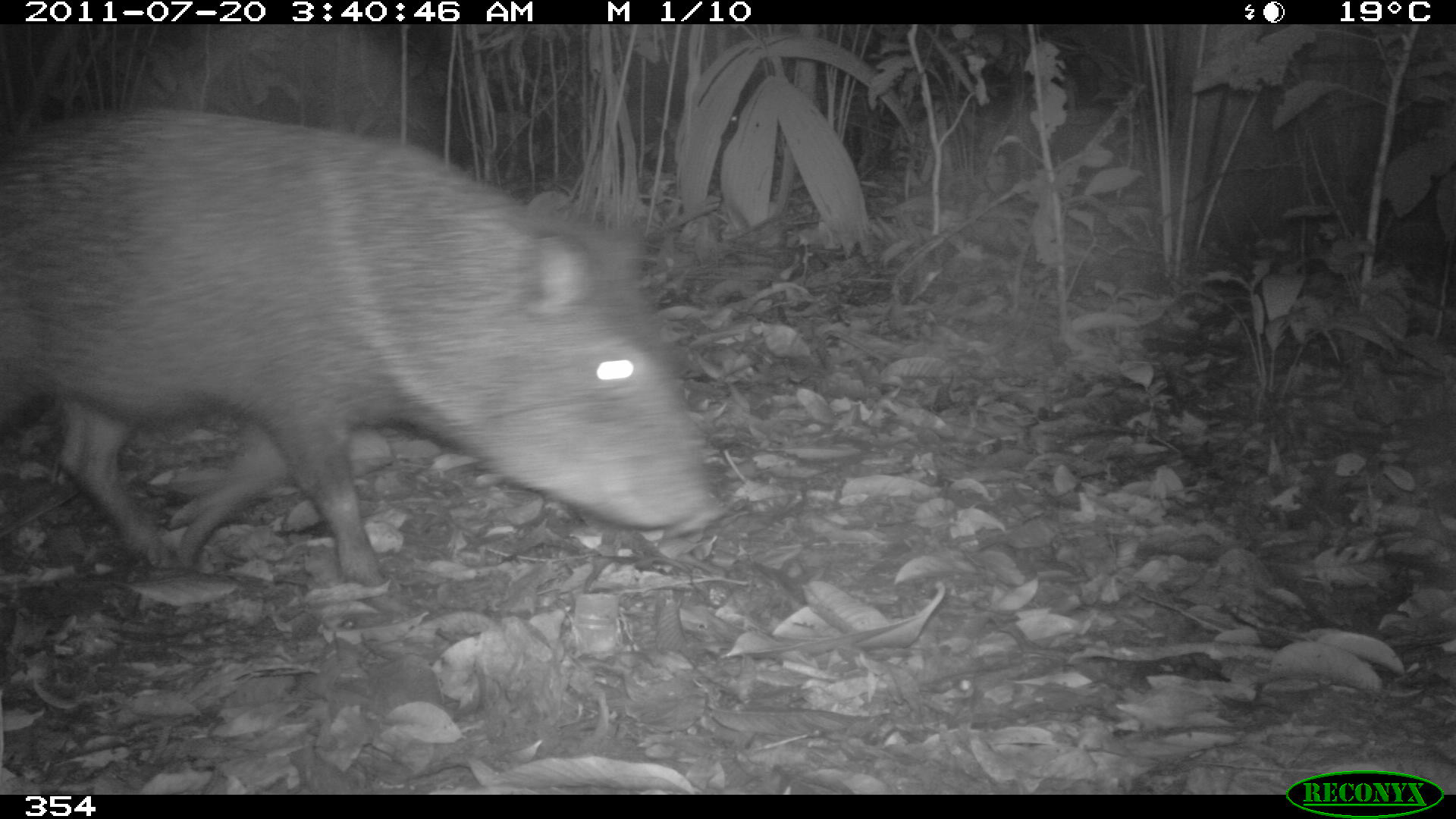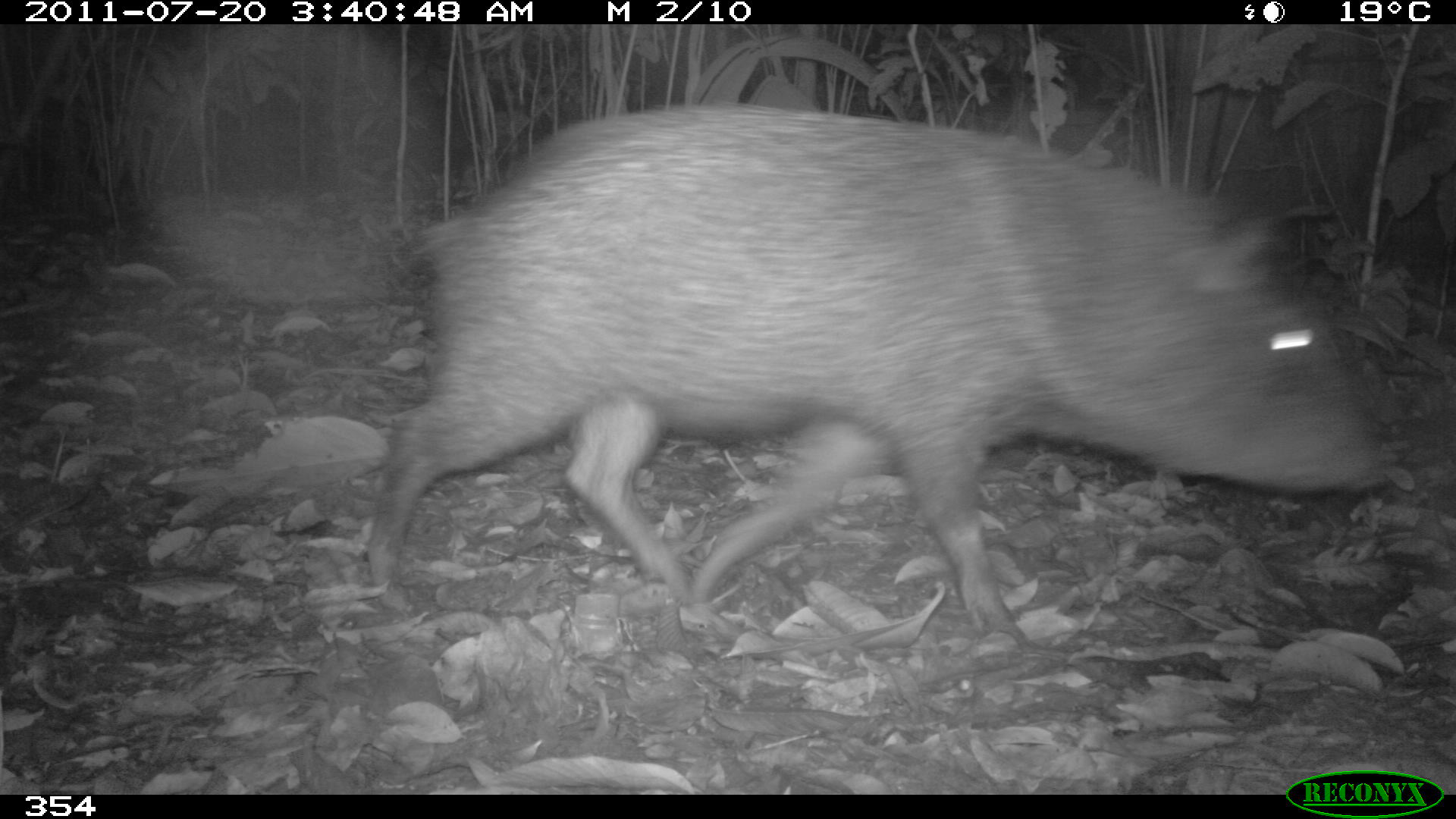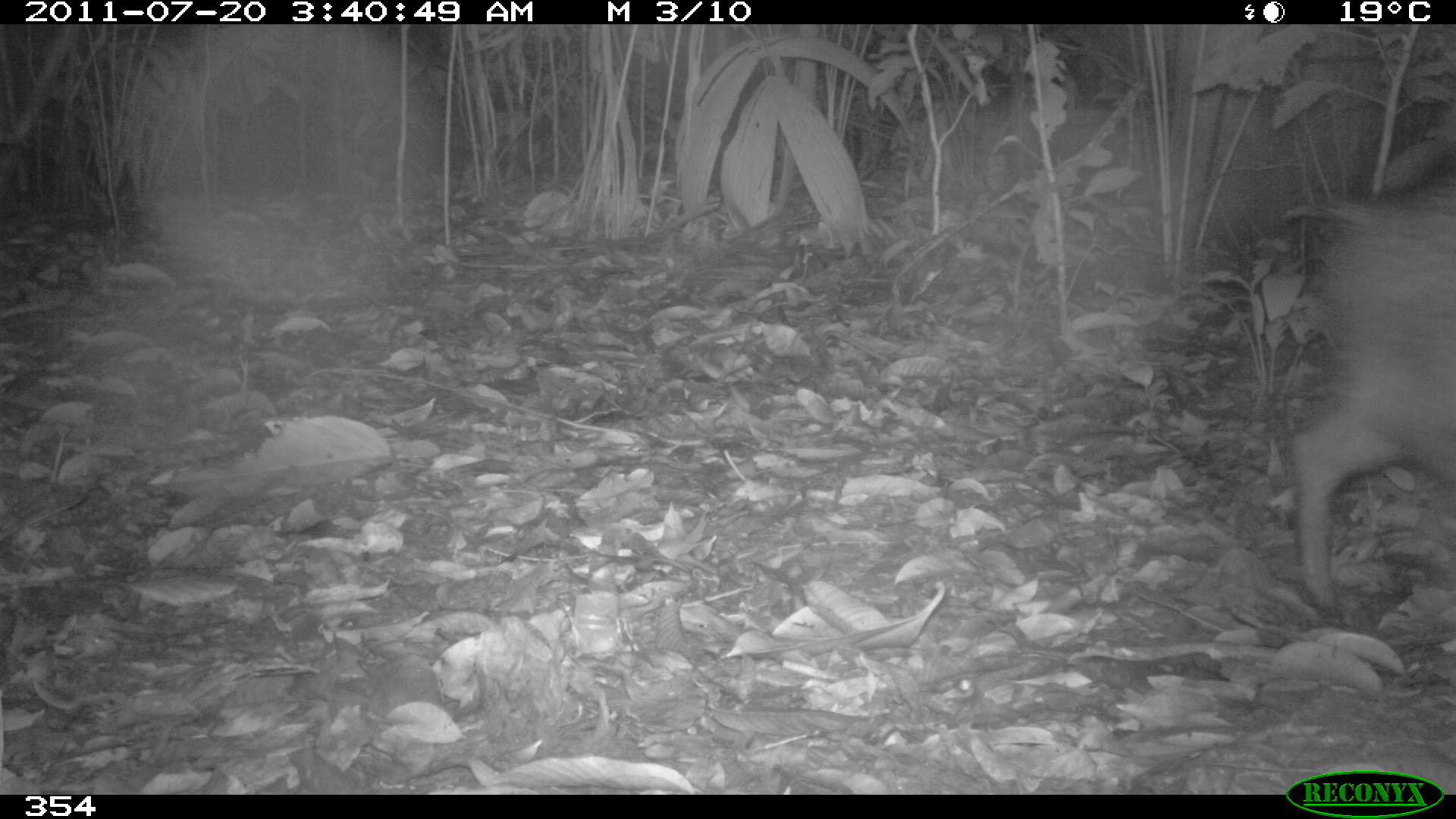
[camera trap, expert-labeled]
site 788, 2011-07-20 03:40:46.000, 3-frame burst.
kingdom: Animalia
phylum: Chordata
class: Mammalia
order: Artiodactyla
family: Tayassuidae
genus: Pecari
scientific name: Pecari tajacu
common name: collared peccary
Pecari tajacu (collared peccary).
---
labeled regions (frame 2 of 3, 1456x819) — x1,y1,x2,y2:
pecari tajacu: 365,100,1387,642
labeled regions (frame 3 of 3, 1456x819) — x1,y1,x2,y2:
pecari tajacu: 1279,170,1456,623